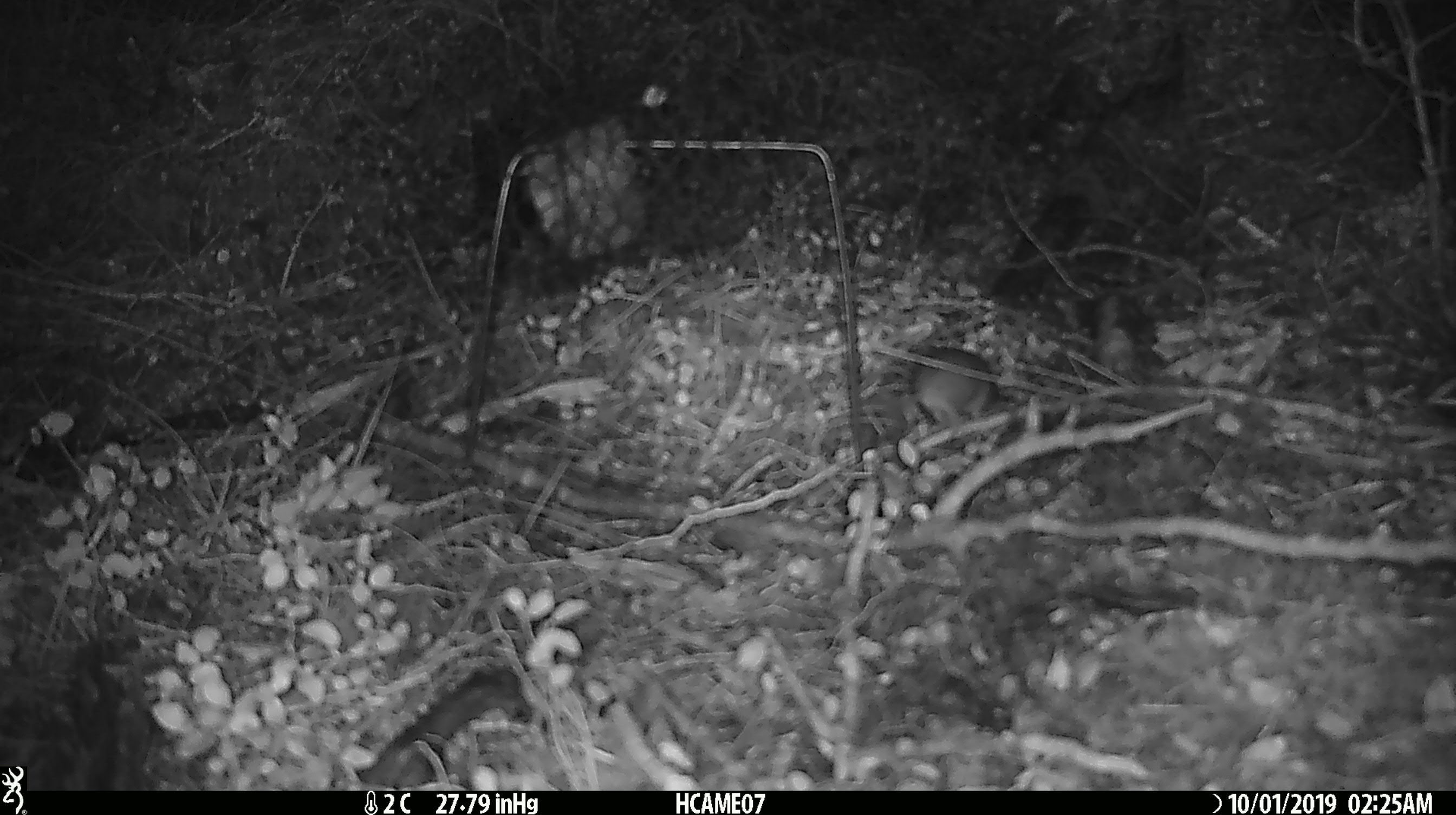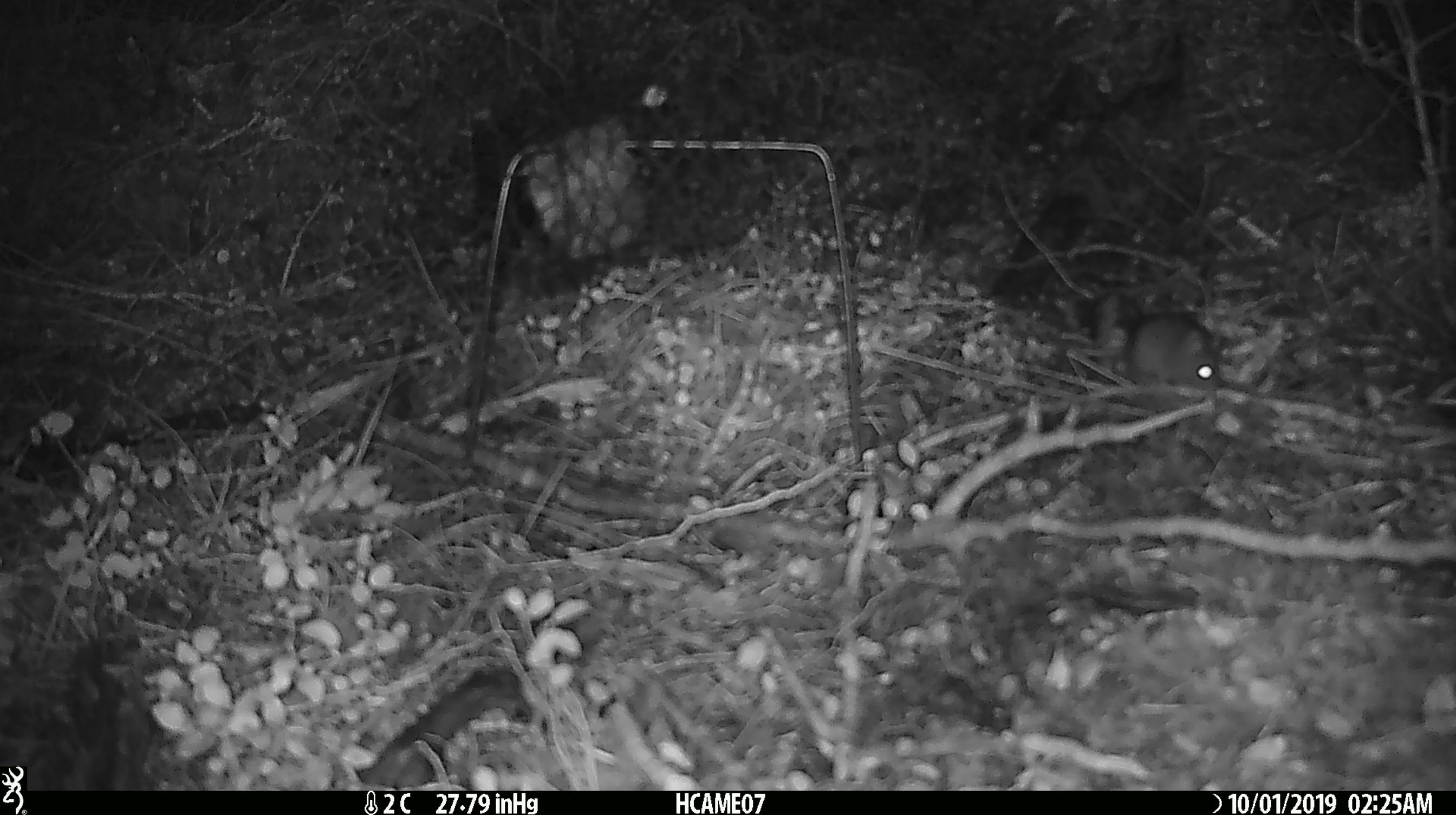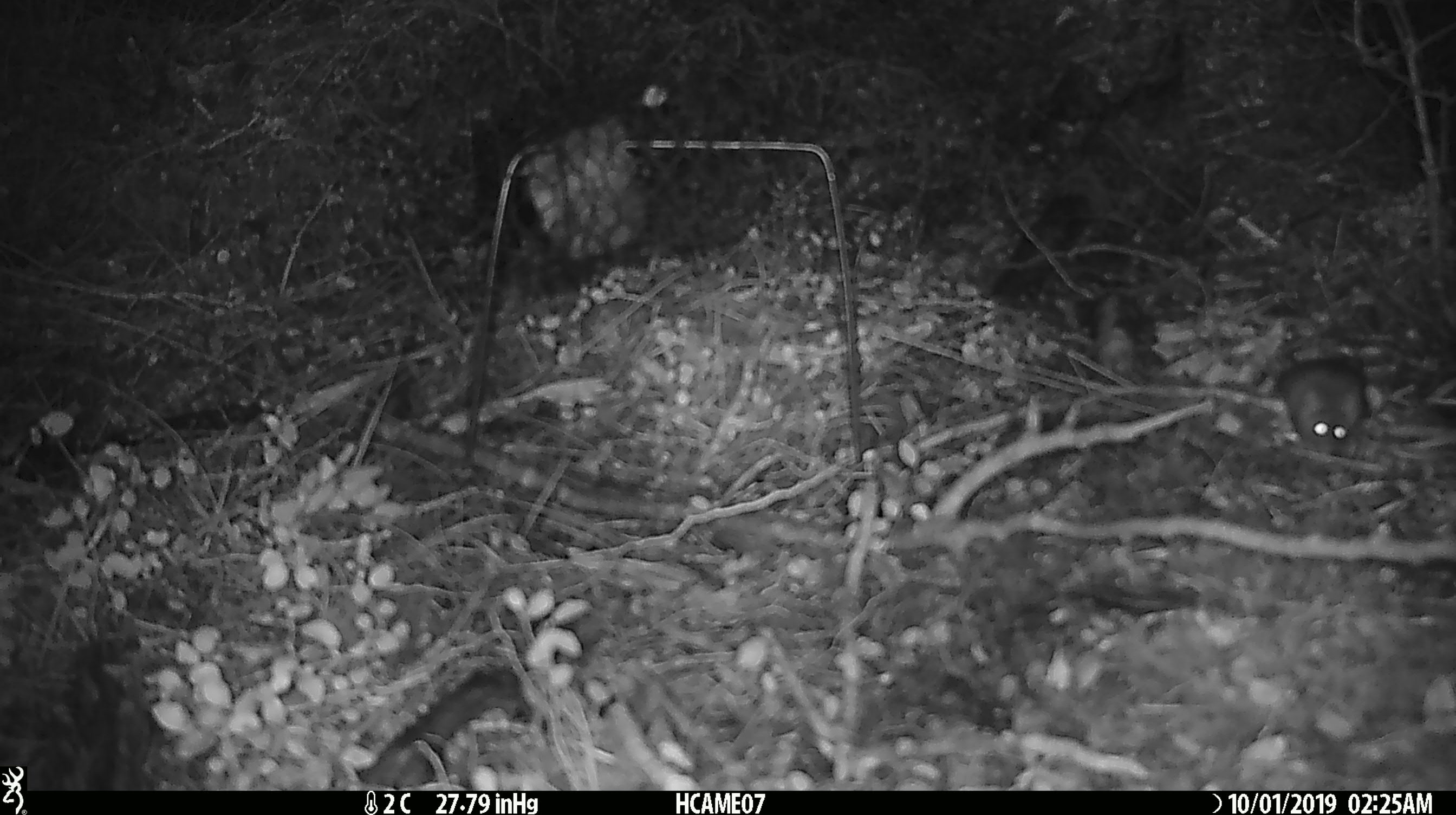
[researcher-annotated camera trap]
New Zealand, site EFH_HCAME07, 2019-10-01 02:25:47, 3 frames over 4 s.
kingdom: Animalia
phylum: Chordata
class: Mammalia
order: Rodentia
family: Muridae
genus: Mus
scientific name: Mus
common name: mouse